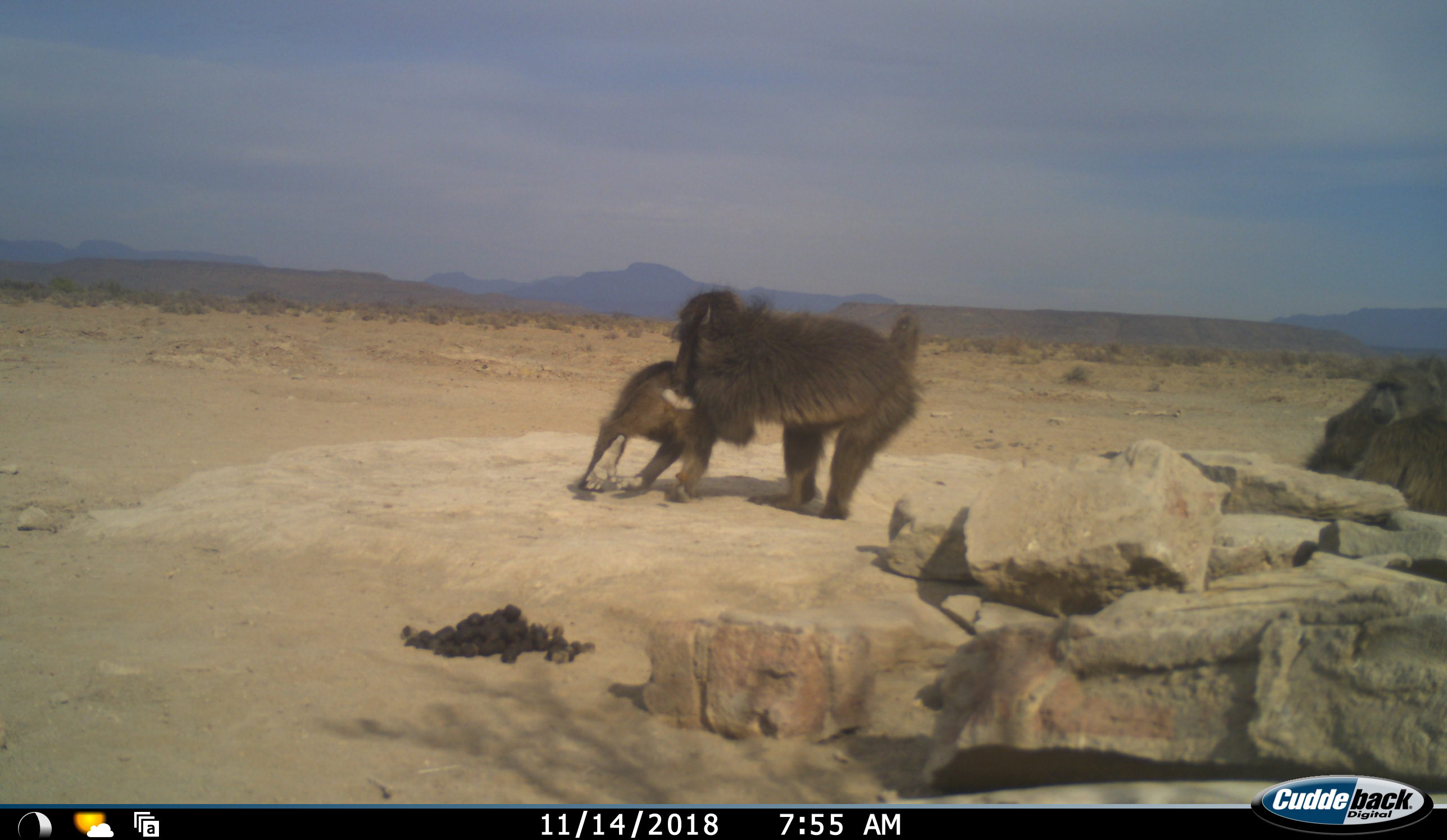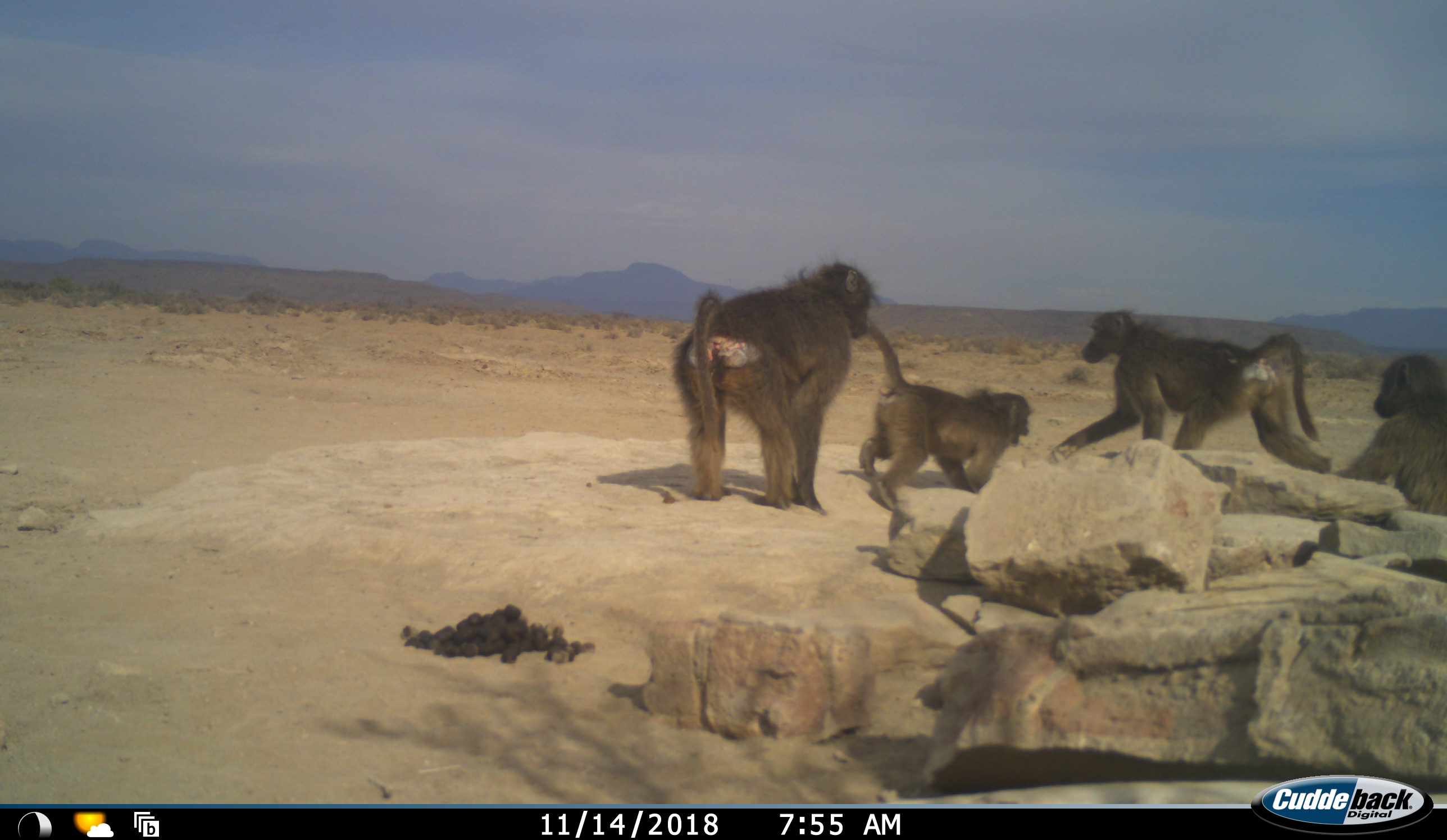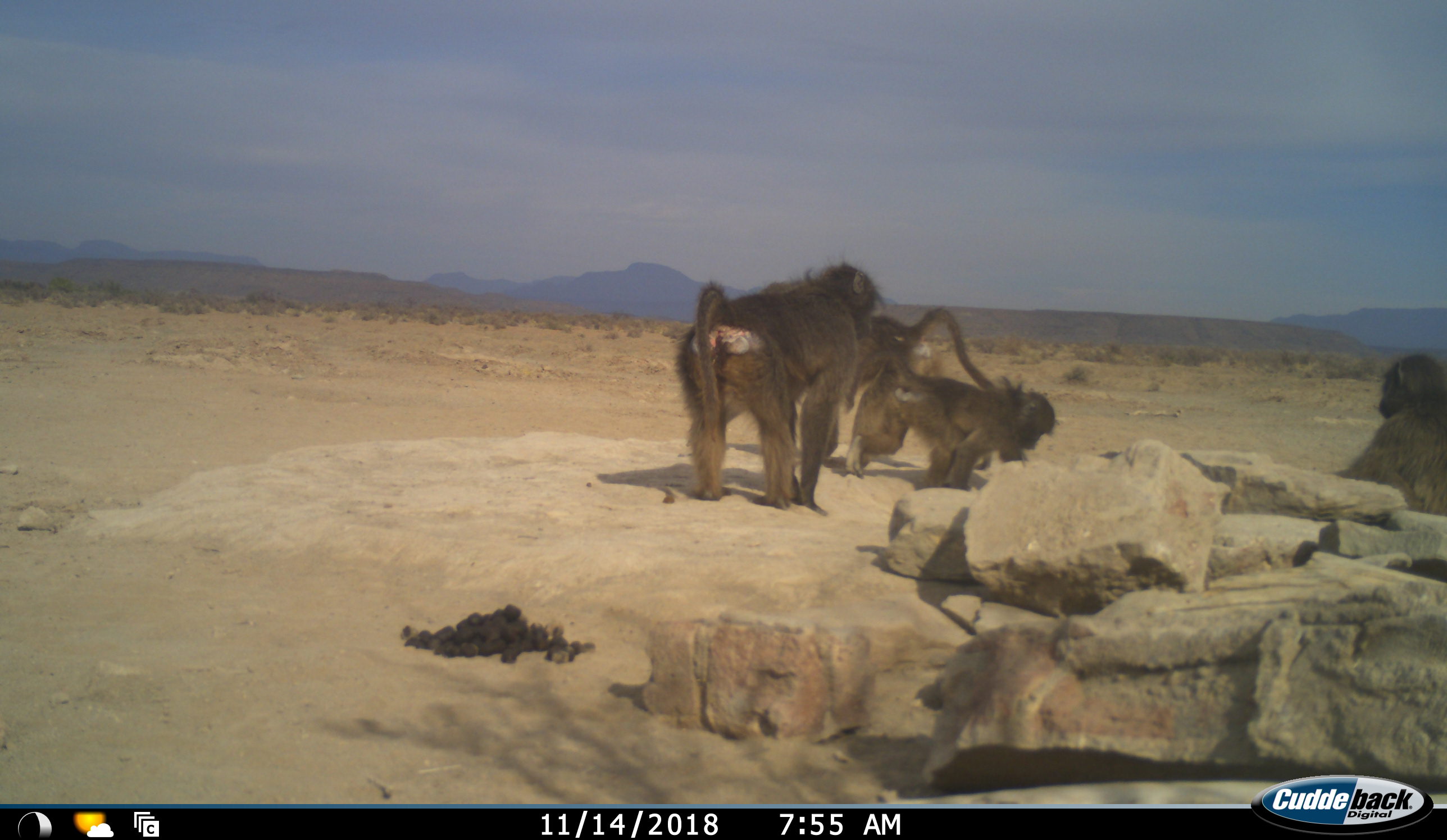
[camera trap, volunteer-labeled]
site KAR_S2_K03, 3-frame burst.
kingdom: Animalia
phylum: Chordata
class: Mammalia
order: Primates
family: Cercopithecidae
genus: Papio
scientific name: Papio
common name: baboon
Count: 4.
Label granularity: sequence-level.